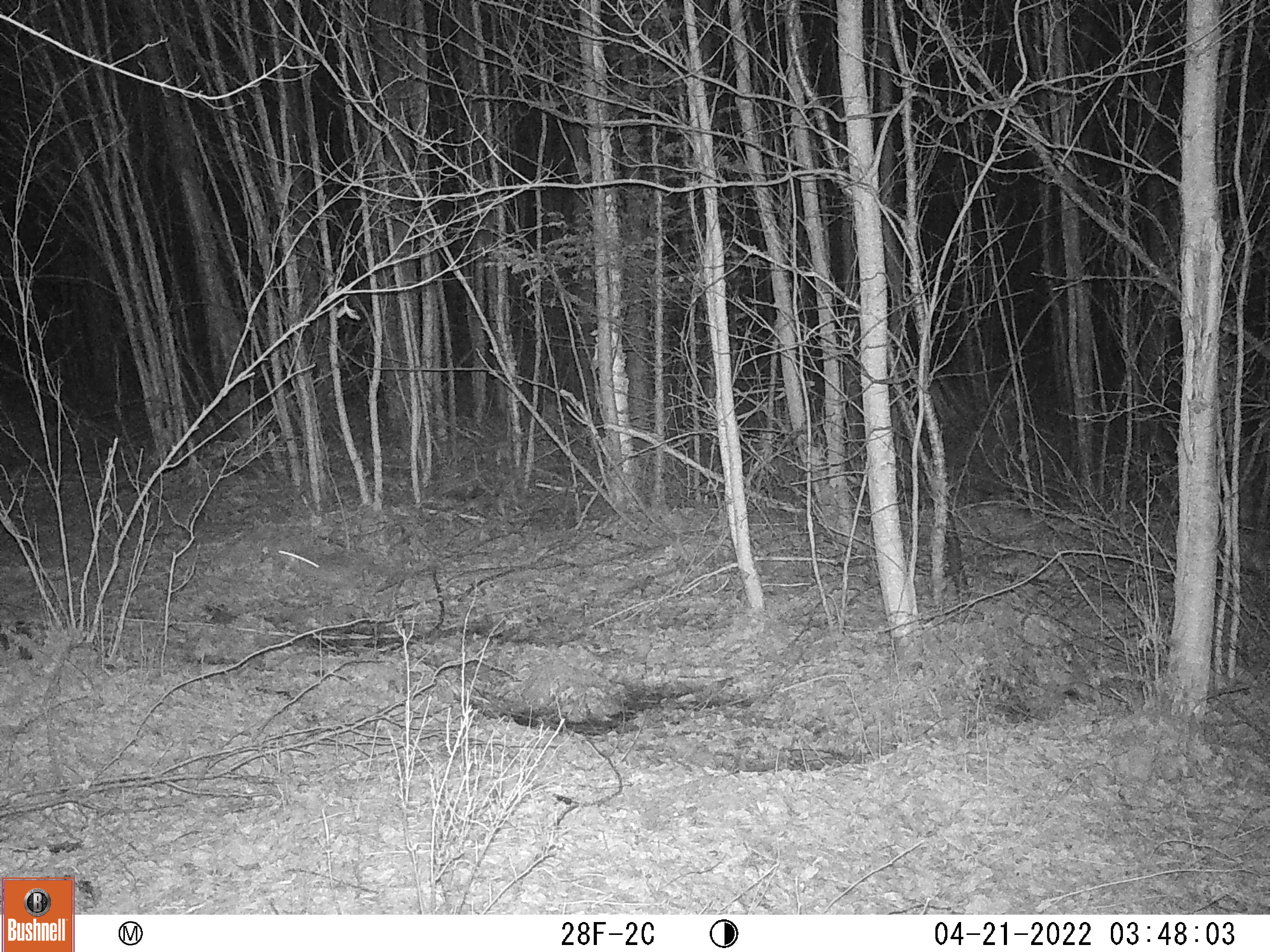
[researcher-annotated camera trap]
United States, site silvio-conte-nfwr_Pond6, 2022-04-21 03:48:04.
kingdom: Animalia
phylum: Chordata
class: Mammalia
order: Lagomorpha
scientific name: Lagomorpha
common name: rabbit or hare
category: rabbit or hare sp.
Rabbit or hare sp. (rabbit or hare) (Lagomorpha).